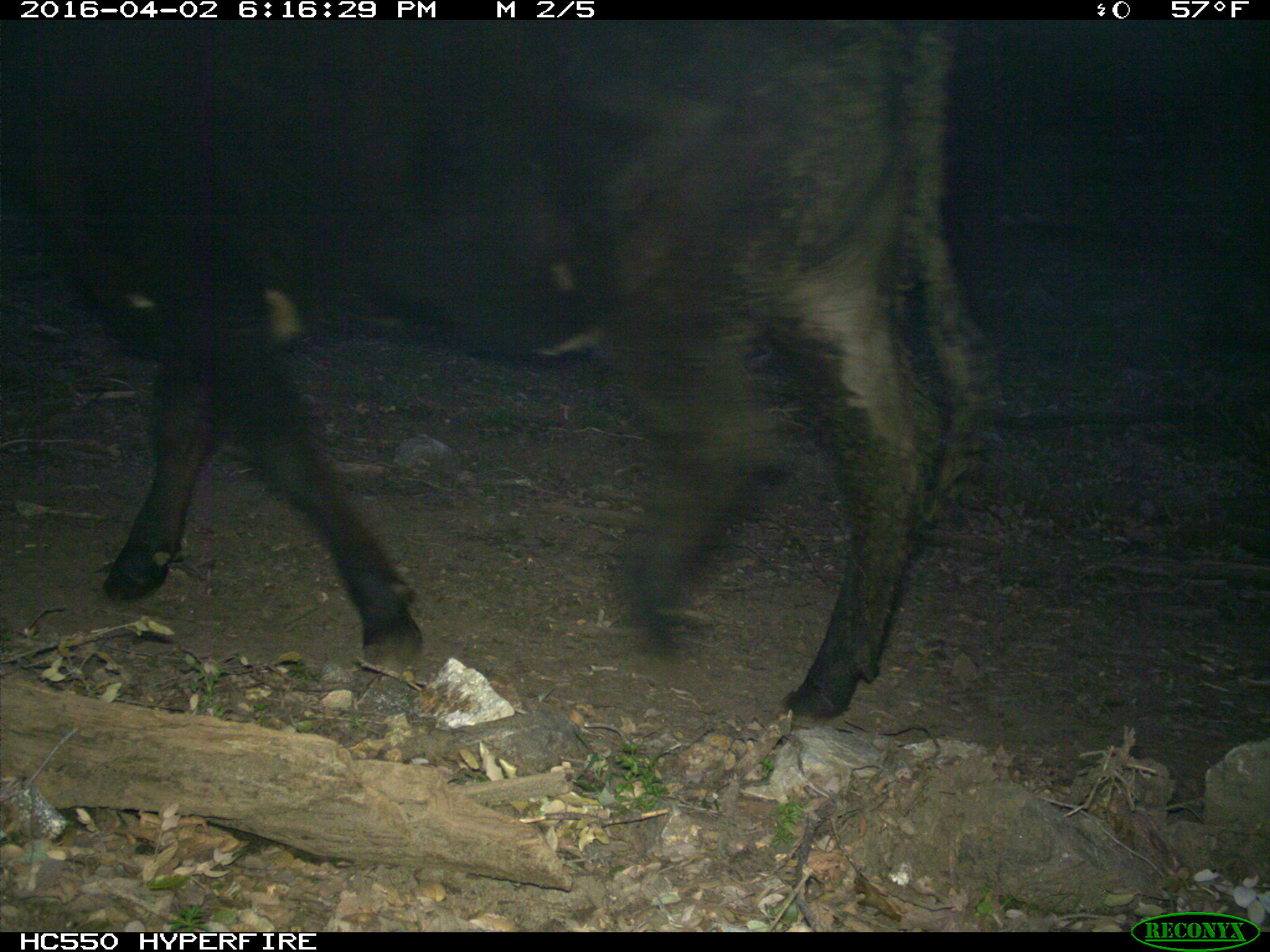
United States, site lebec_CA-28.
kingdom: Animalia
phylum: Chordata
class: Mammalia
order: Artiodactyla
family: Bovidae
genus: Bos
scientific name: Bos taurus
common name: domestic cow